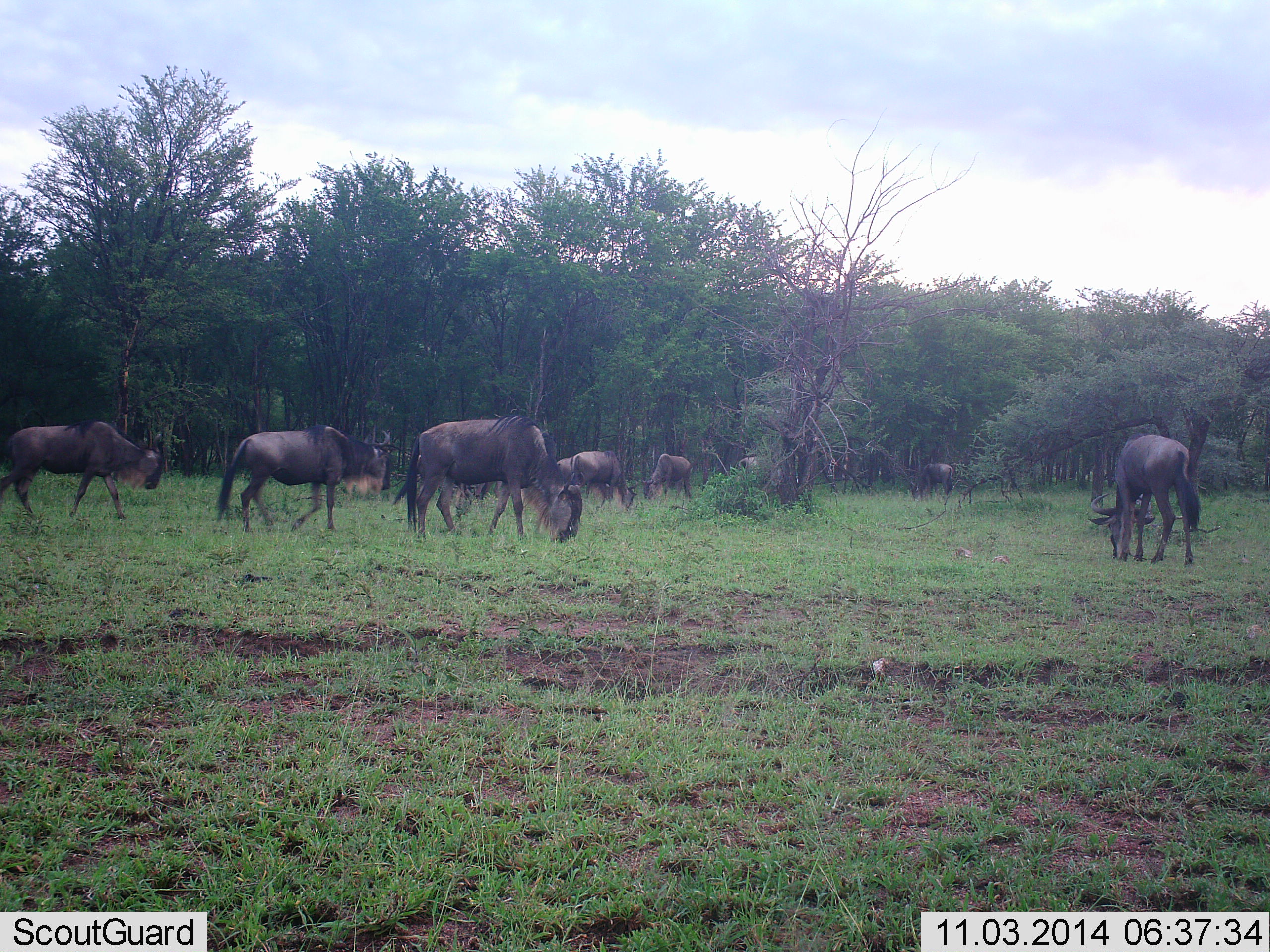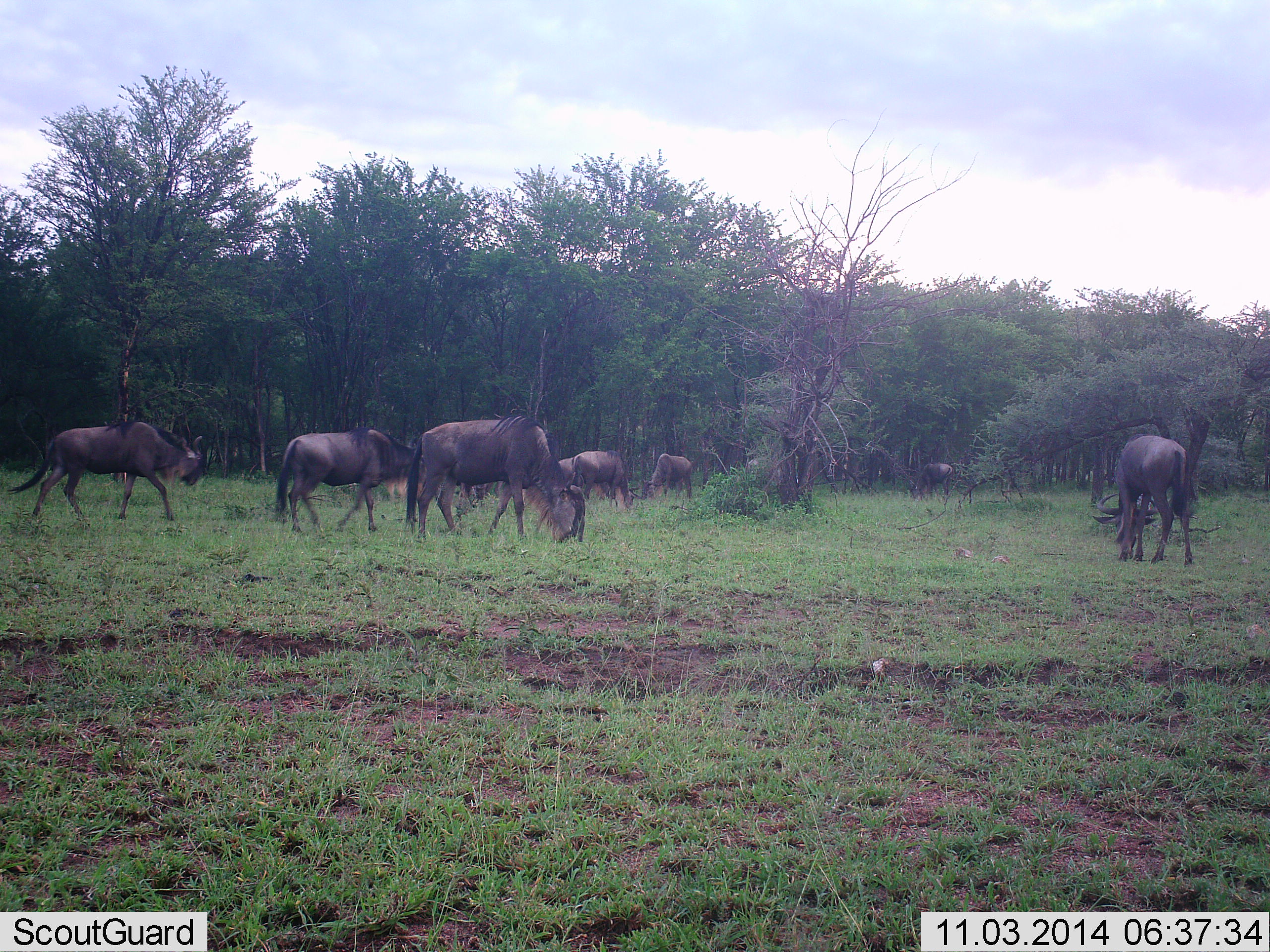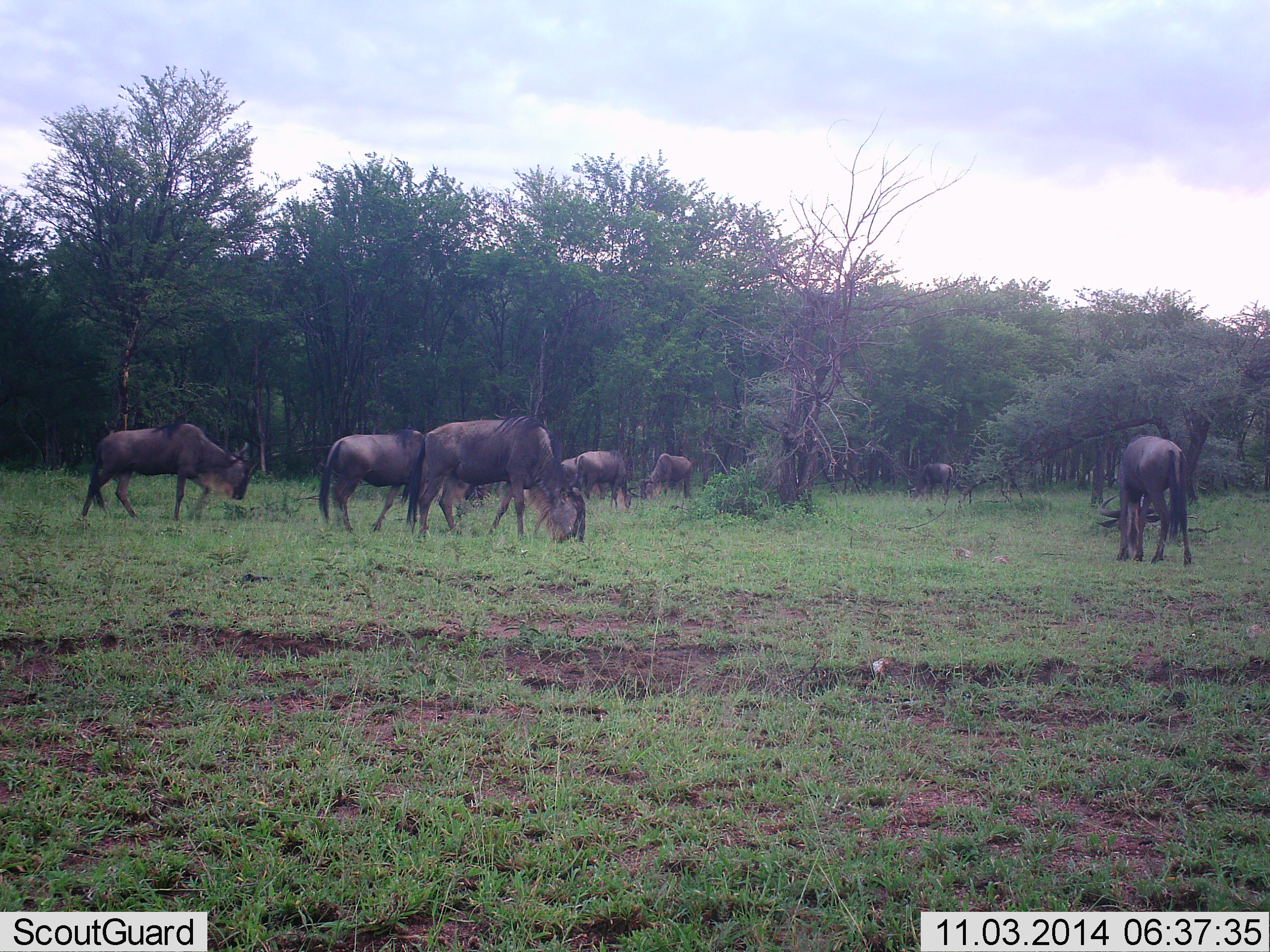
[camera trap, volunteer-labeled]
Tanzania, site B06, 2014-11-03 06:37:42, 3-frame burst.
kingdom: Animalia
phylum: Chordata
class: Mammalia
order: Artiodactyla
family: Bovidae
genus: Connochaetes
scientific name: Connochaetes taurinus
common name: blue wildebeest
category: wildebeest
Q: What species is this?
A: Wildebeest (blue wildebeest) (Connochaetes taurinus).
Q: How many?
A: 9.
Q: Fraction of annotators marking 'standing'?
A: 30%.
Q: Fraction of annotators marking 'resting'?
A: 0%.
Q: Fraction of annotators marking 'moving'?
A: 70%.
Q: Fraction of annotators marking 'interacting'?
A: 0%.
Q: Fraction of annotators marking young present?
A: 0%.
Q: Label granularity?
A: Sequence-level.